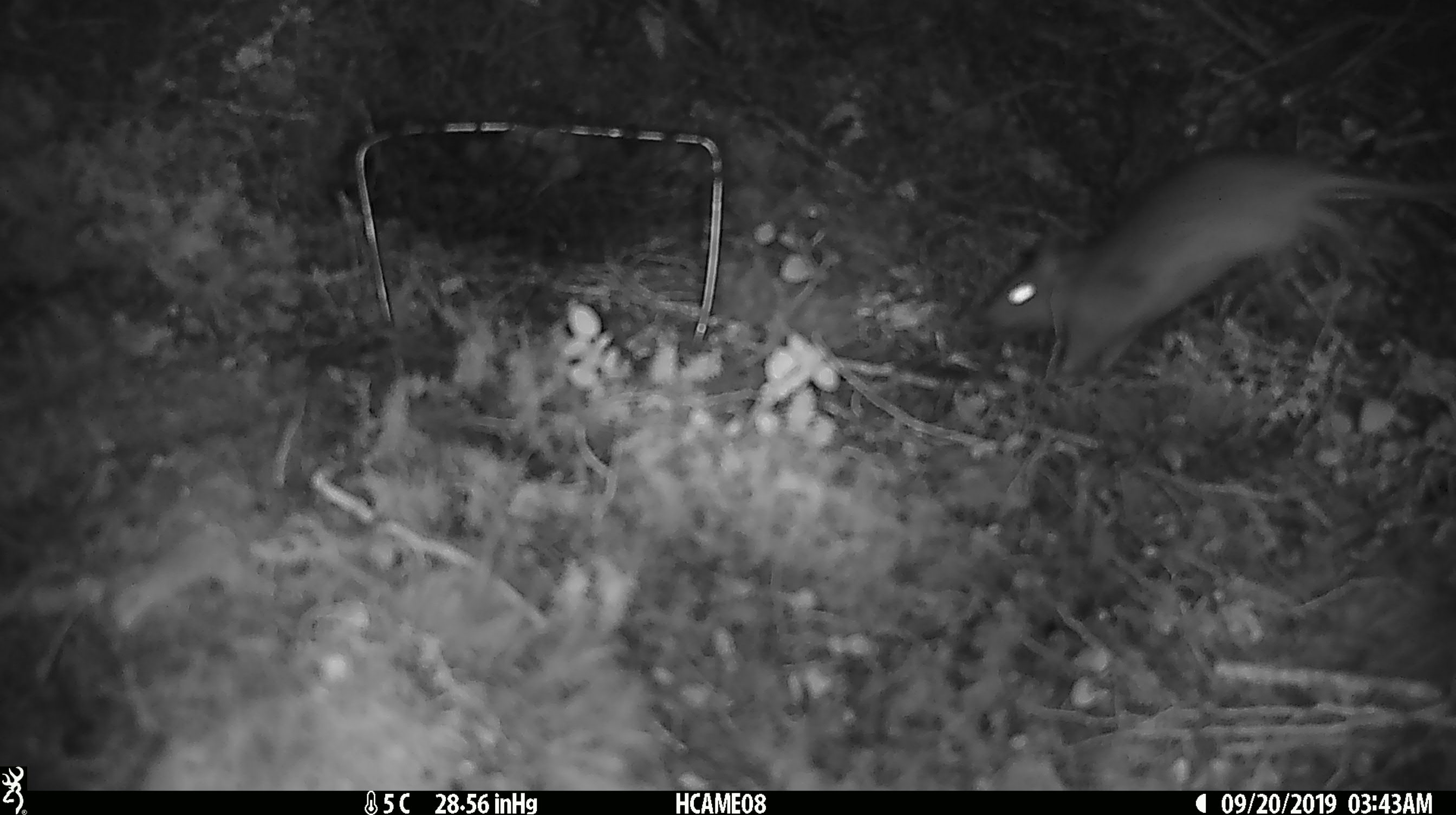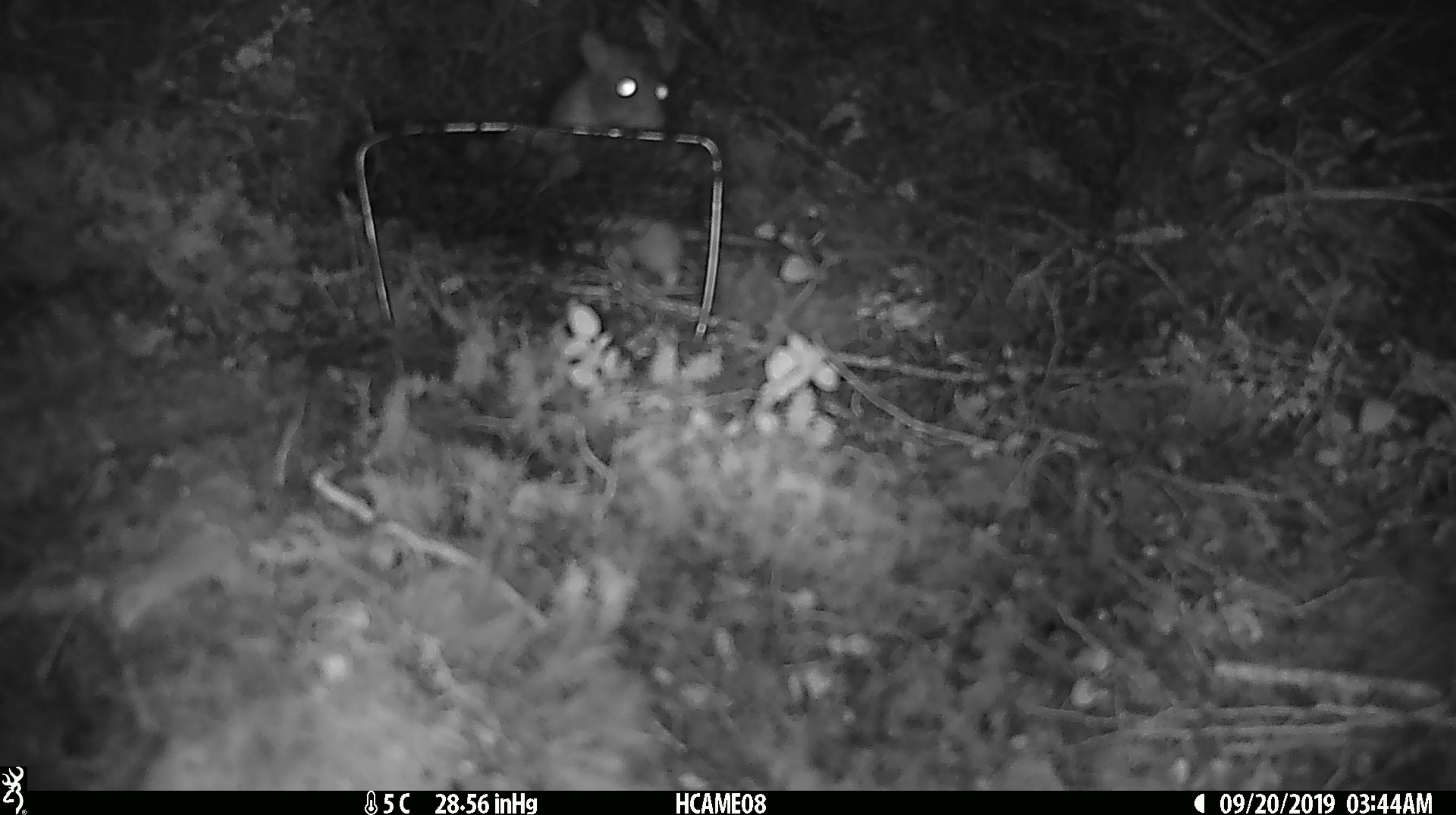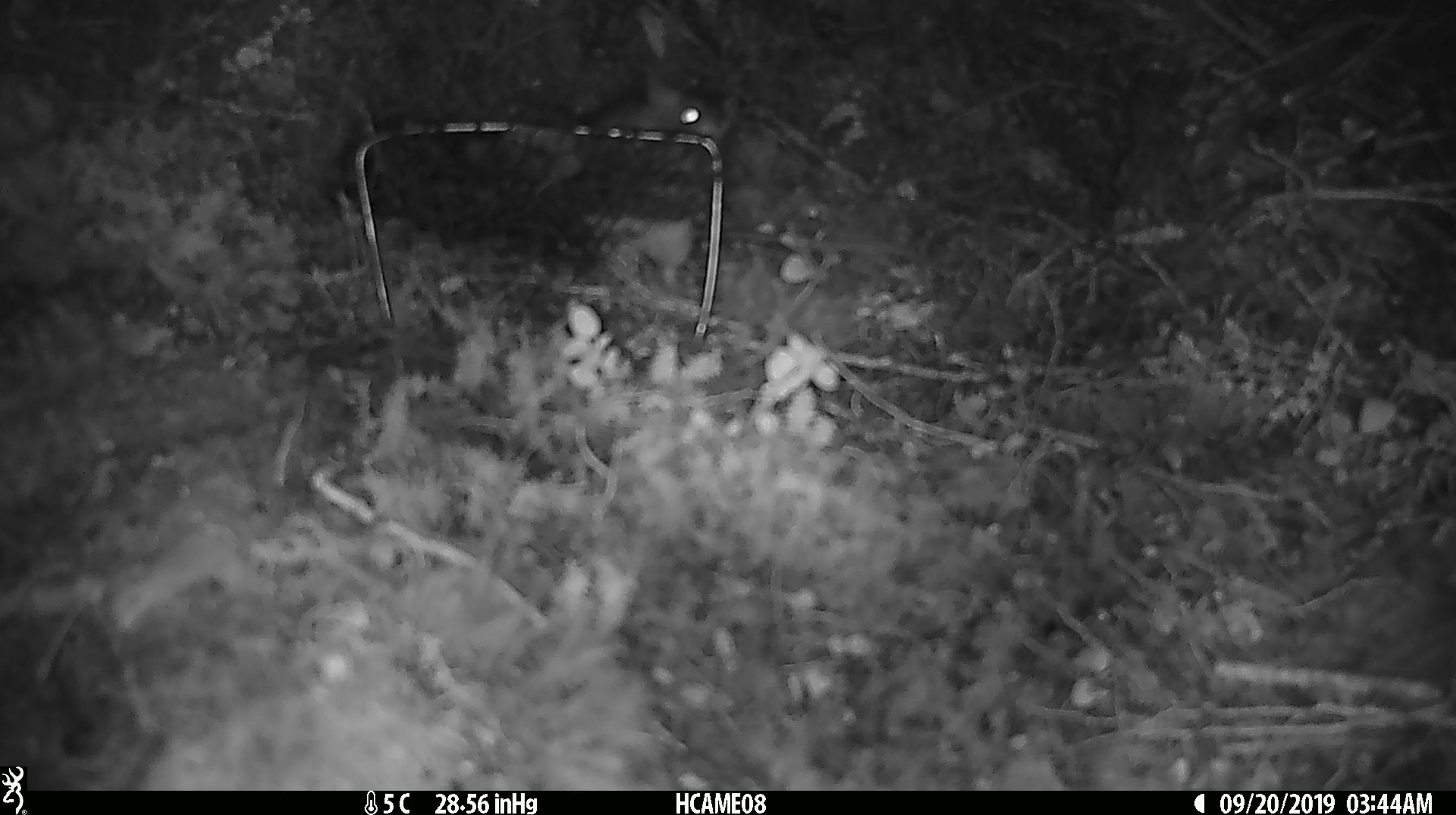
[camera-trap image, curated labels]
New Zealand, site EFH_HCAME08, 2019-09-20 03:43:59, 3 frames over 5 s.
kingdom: Animalia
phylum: Chordata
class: Mammalia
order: Rodentia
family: Muridae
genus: Rattus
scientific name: Rattus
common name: rat